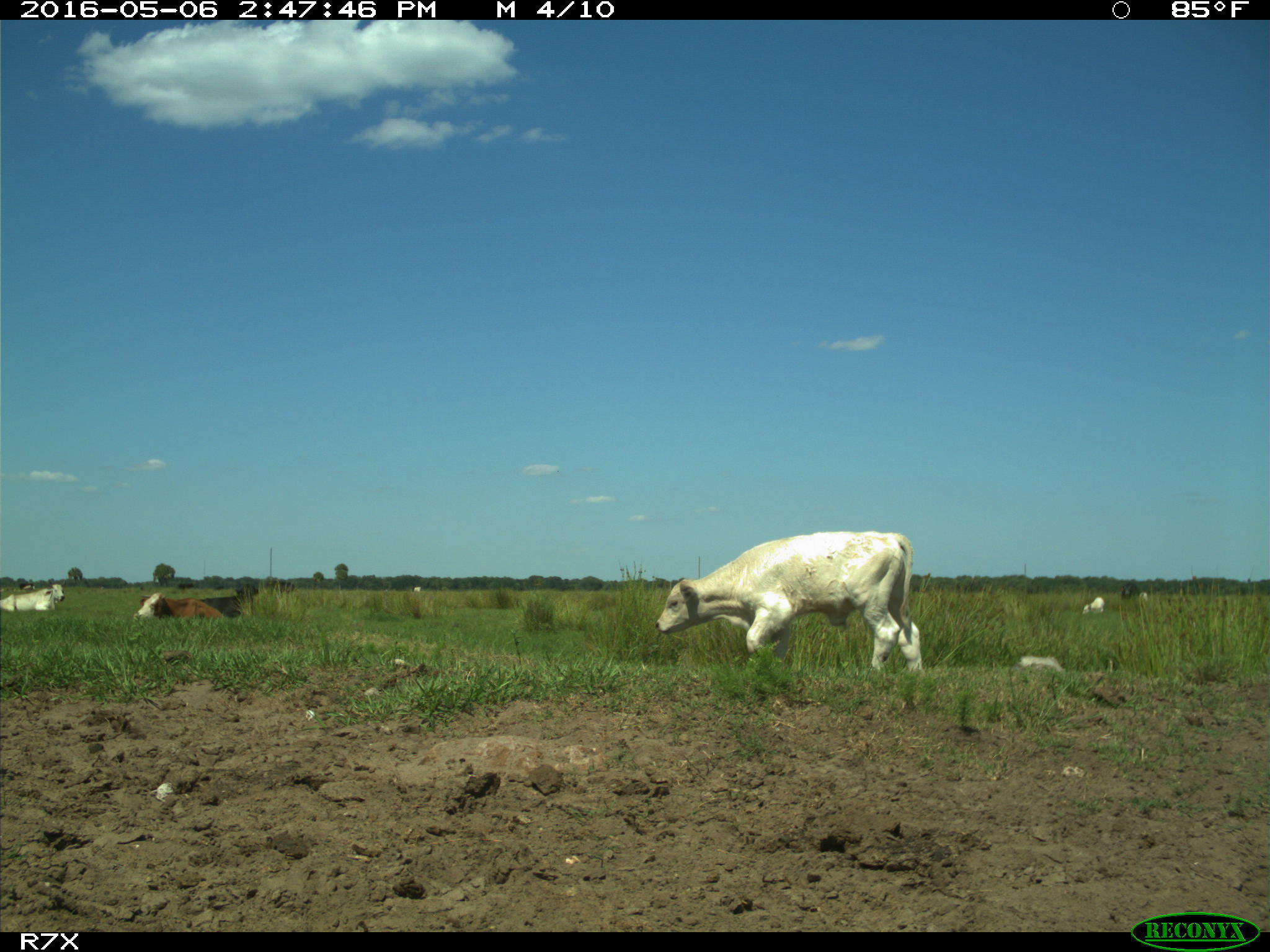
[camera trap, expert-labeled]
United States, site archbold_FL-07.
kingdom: Animalia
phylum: Chordata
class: Mammalia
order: Artiodactyla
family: Bovidae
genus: Bos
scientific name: Bos taurus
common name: domestic cow